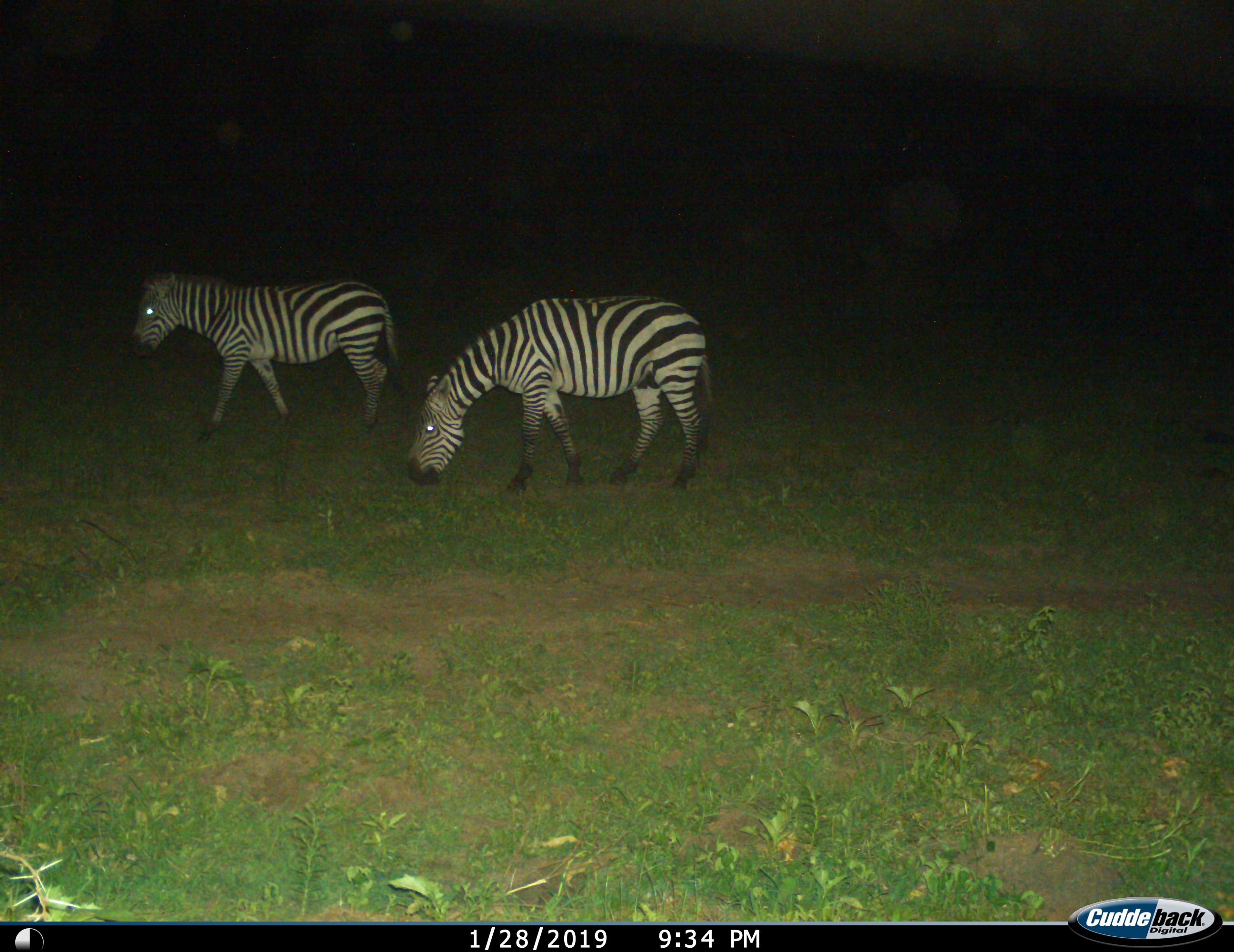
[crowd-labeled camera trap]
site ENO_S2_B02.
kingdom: Animalia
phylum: Chordata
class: Mammalia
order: Perissodactyla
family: Equidae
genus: Equus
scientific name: Equus quagga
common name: plains zebra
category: zebraplains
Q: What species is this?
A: Zebraplains (plains zebra) (Equus quagga).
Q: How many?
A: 2.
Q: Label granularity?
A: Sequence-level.